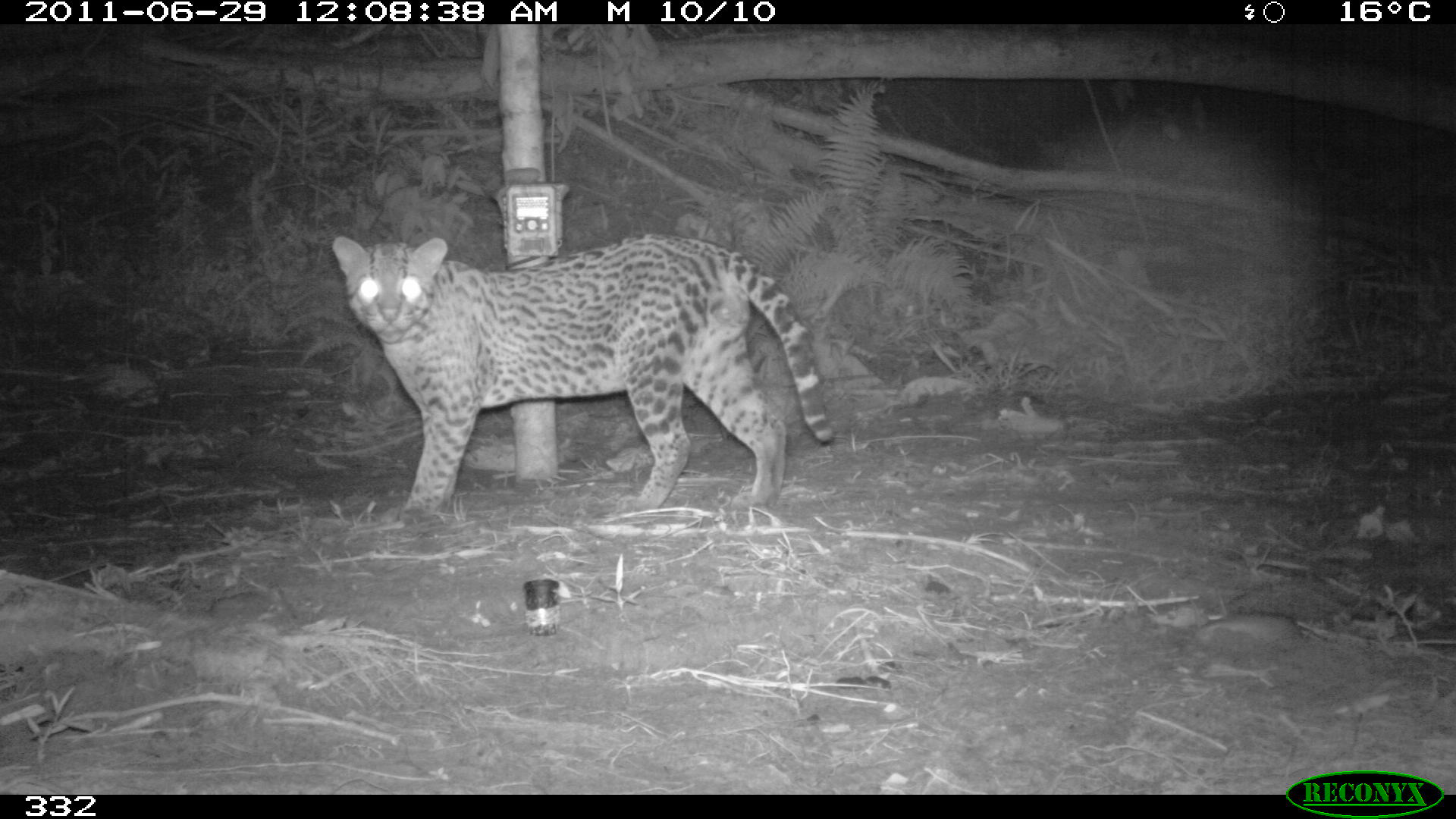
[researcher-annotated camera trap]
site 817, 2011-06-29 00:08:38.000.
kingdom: Animalia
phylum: Chordata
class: Mammalia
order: Carnivora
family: Felidae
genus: Leopardus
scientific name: Leopardus pardalis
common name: ocelot